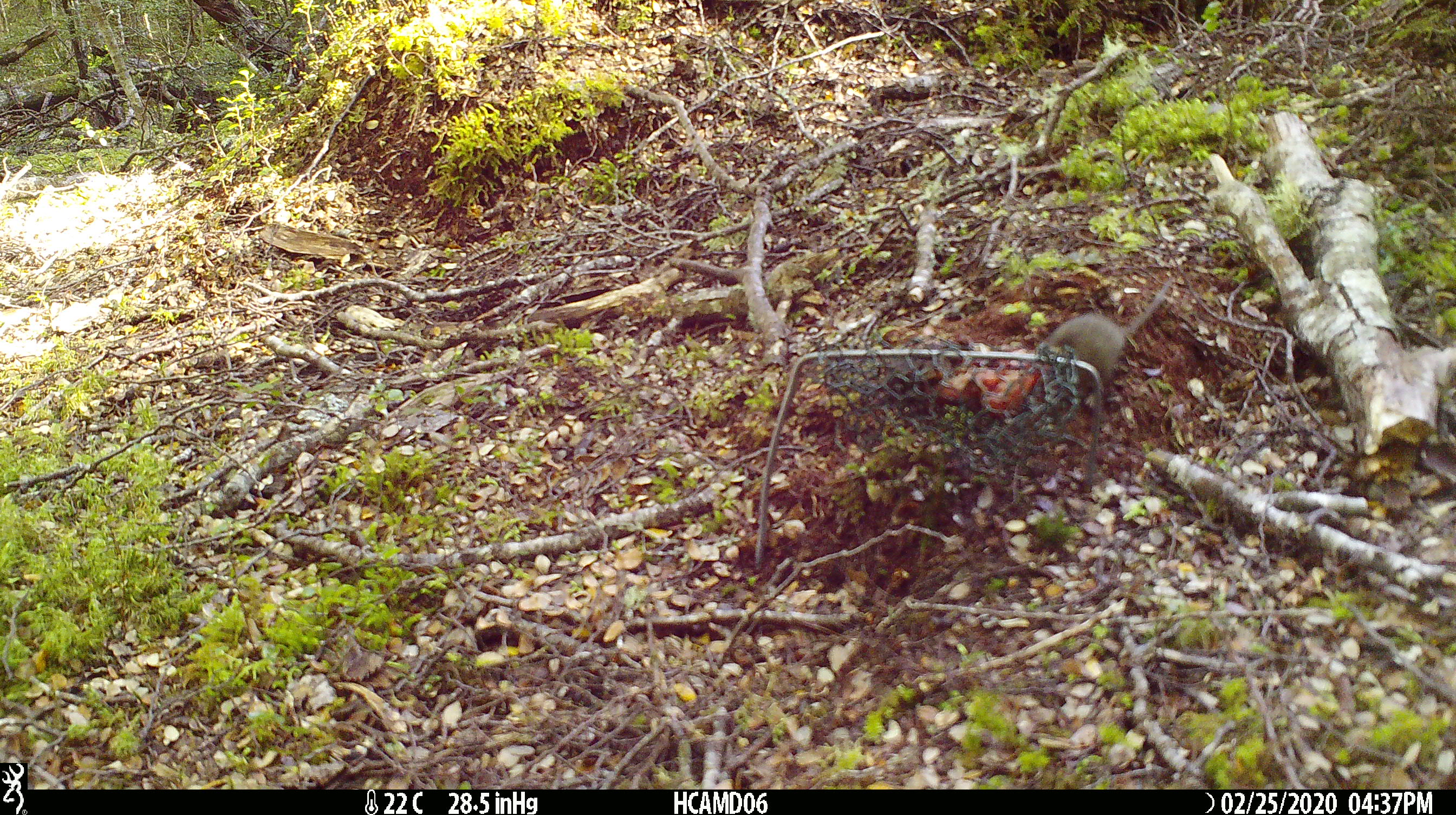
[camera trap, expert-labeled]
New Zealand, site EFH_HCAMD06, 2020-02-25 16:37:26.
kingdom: Animalia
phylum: Chordata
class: Mammalia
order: Rodentia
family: Muridae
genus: Mus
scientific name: Mus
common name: mouse